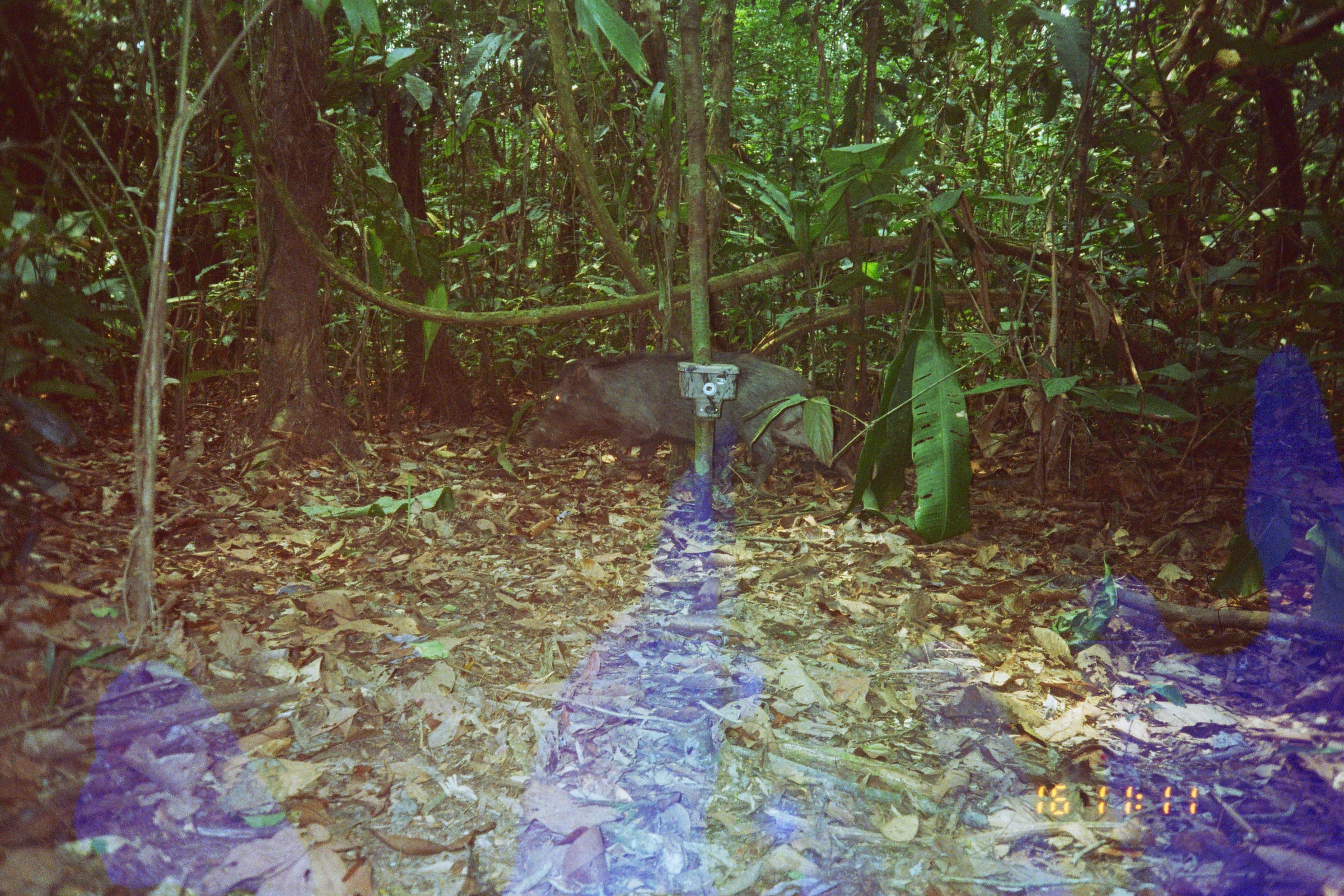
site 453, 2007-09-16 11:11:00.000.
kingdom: Animalia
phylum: Chordata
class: Mammalia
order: Artiodactyla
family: Tayassuidae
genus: Tayassu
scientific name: Tayassu pecari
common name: white-lipped peccary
Tayassu pecari (white-lipped peccary).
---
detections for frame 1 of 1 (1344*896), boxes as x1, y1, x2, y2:
tayassu pecari: 524, 351, 855, 494